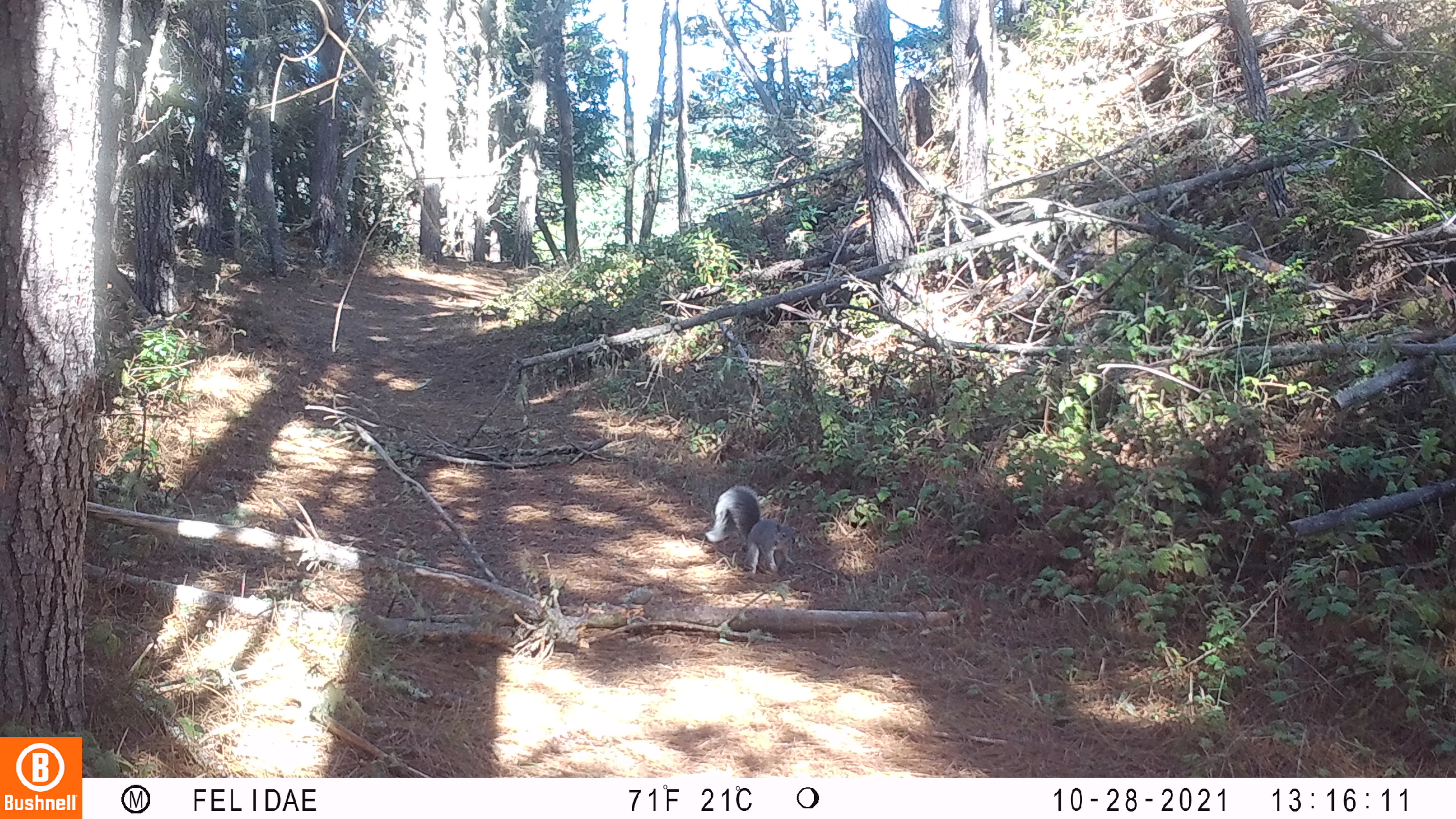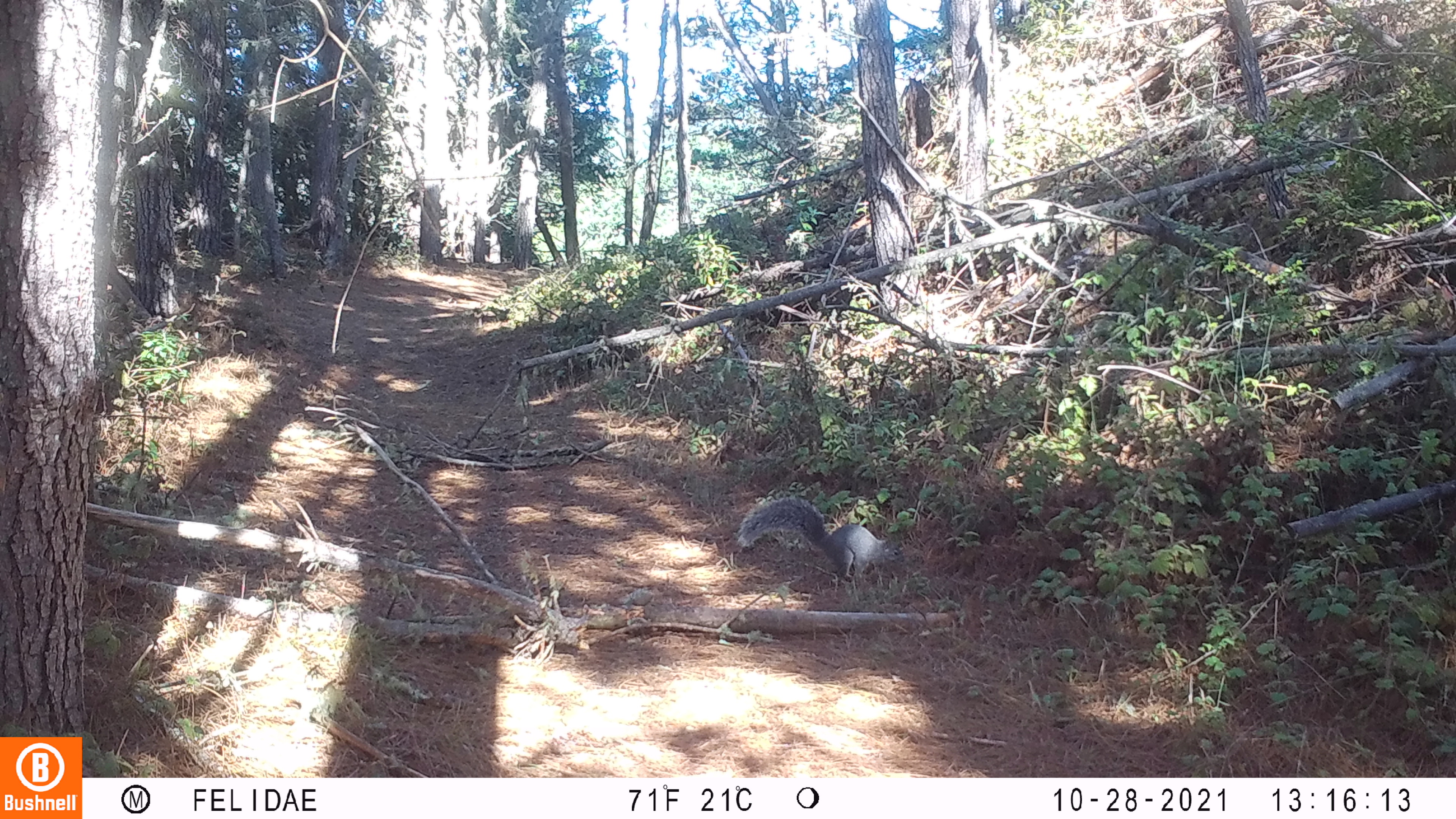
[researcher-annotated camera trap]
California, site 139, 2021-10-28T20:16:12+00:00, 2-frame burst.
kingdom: Animalia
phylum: Chordata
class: Mammalia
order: Rodentia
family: Sciuridae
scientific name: Sciuridae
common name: squirrel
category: unknown squirrel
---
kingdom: Animalia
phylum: Chordata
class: Mammalia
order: Rodentia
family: Sciuridae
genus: Sciurus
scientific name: Sciurus griseus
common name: western gray squirrel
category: western grey squirrel